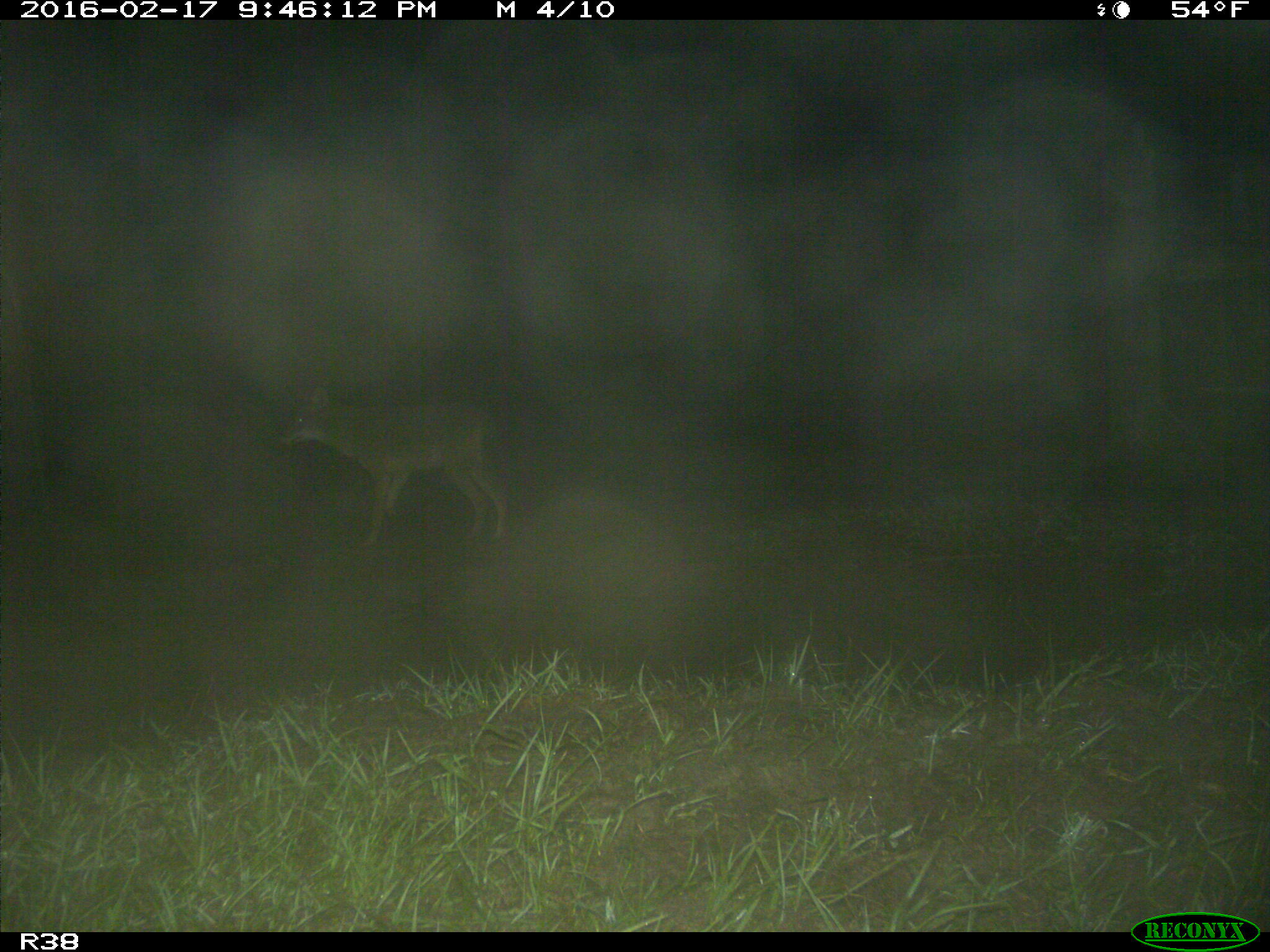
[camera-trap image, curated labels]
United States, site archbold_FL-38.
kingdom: Animalia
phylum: Chordata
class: Mammalia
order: Carnivora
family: Canidae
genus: Canis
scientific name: Canis latrans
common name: coyote